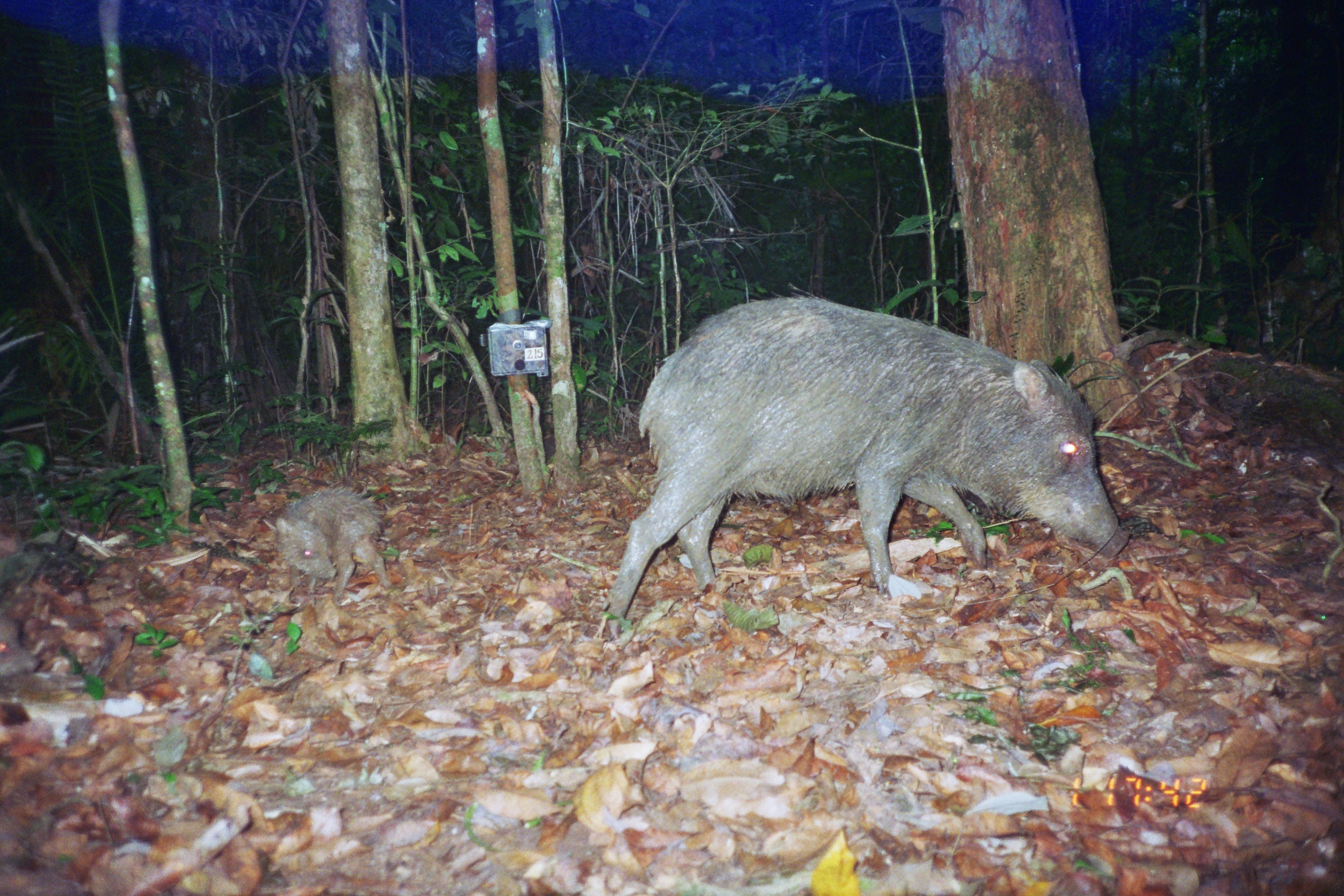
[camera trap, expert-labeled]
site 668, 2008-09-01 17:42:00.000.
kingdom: Animalia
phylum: Chordata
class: Mammalia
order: Artiodactyla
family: Tayassuidae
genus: Tayassu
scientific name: Tayassu pecari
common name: white-lipped peccary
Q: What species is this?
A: Tayassu pecari (white-lipped peccary).